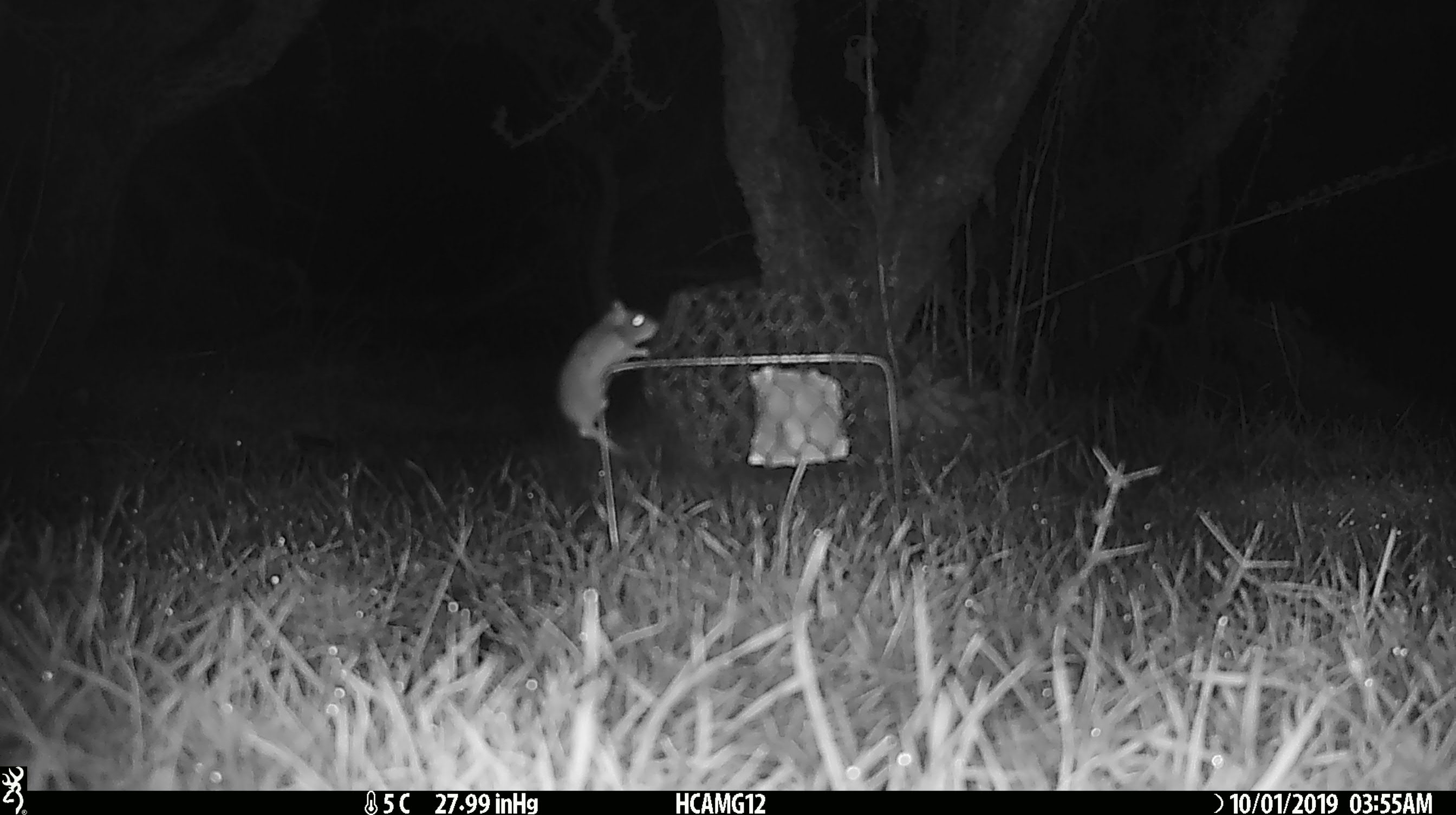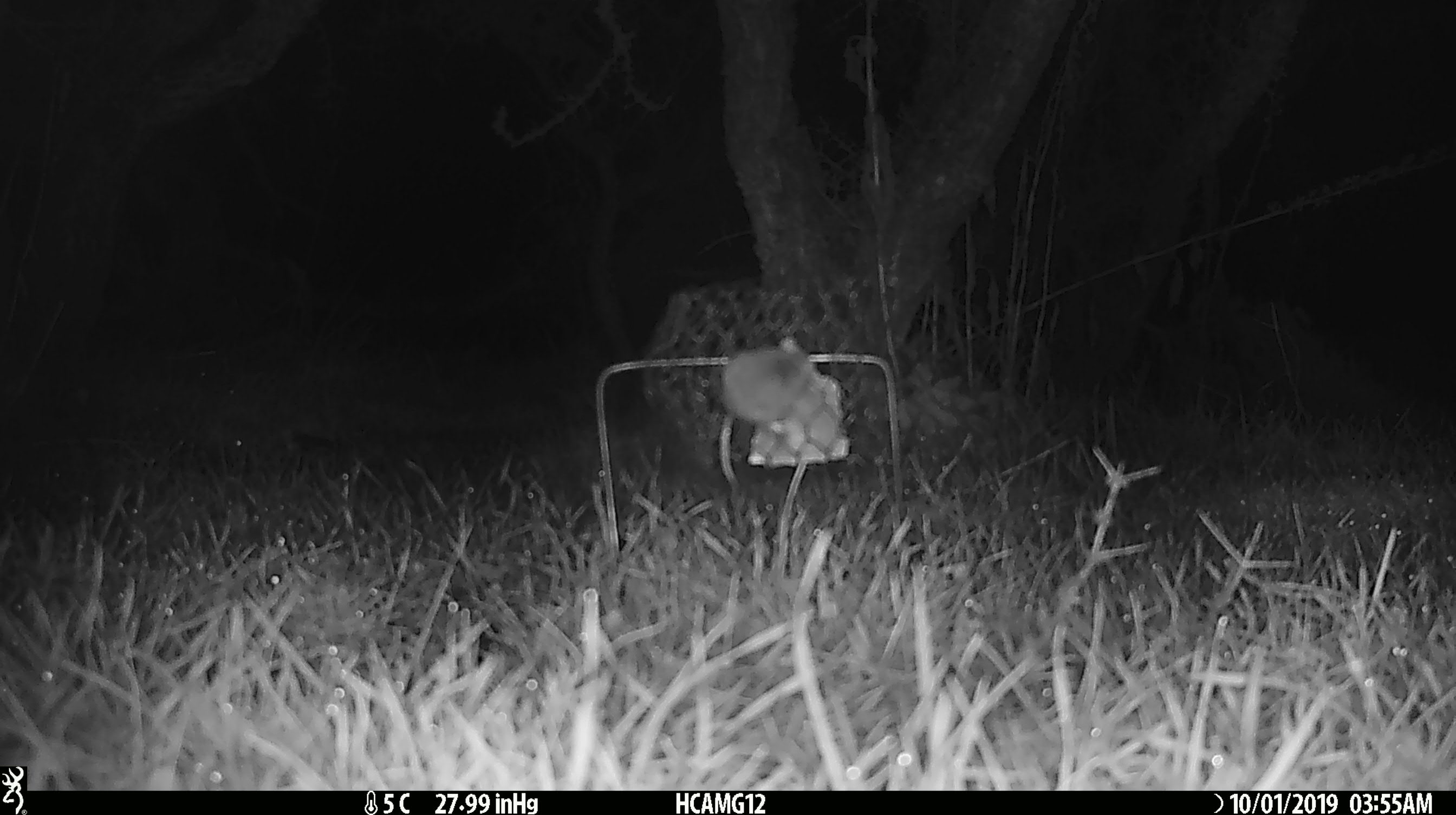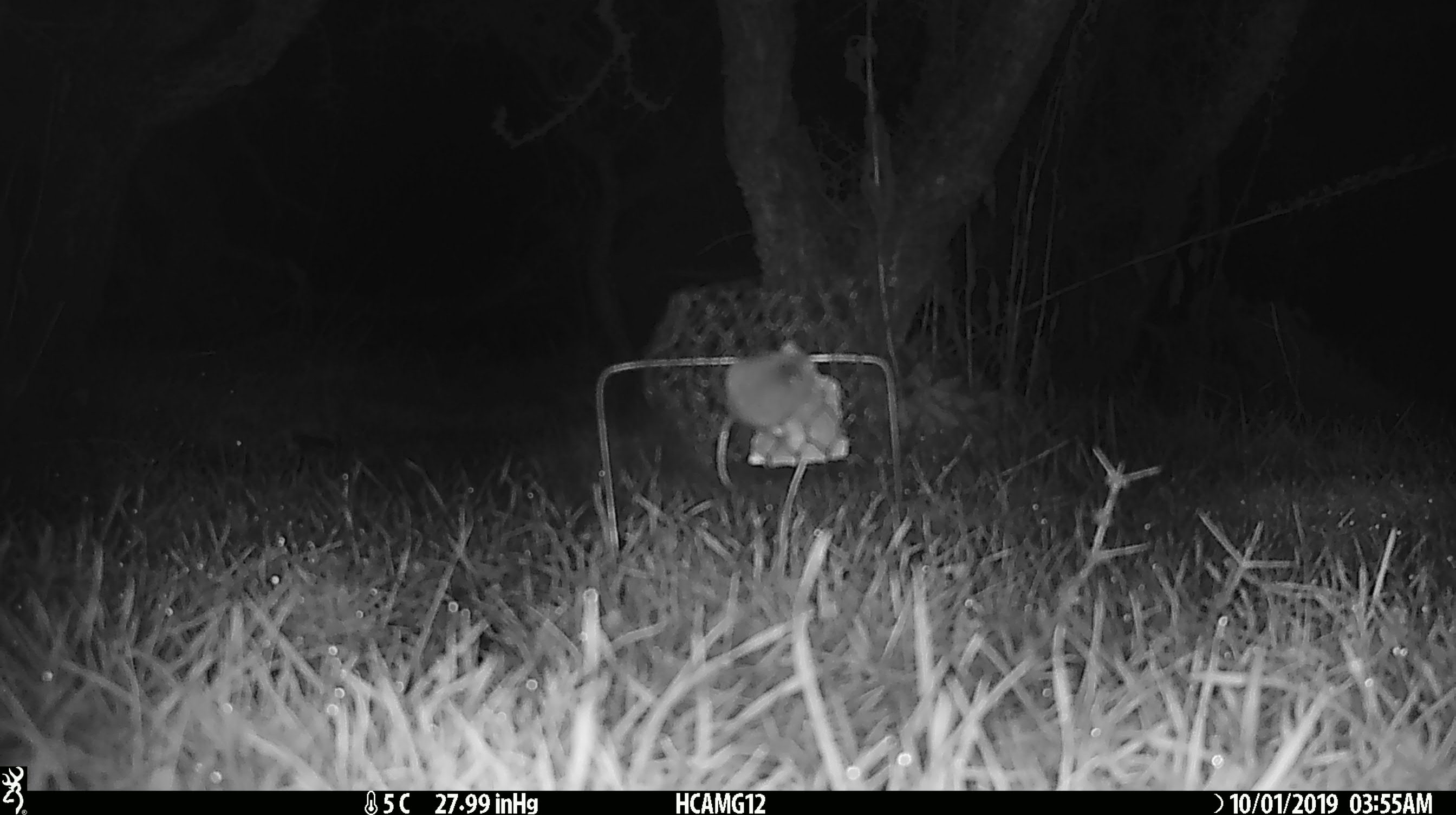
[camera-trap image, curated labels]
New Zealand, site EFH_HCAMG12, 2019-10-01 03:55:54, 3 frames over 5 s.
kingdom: Animalia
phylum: Chordata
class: Mammalia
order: Rodentia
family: Muridae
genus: Mus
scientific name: Mus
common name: mouse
Mouse (Mus).